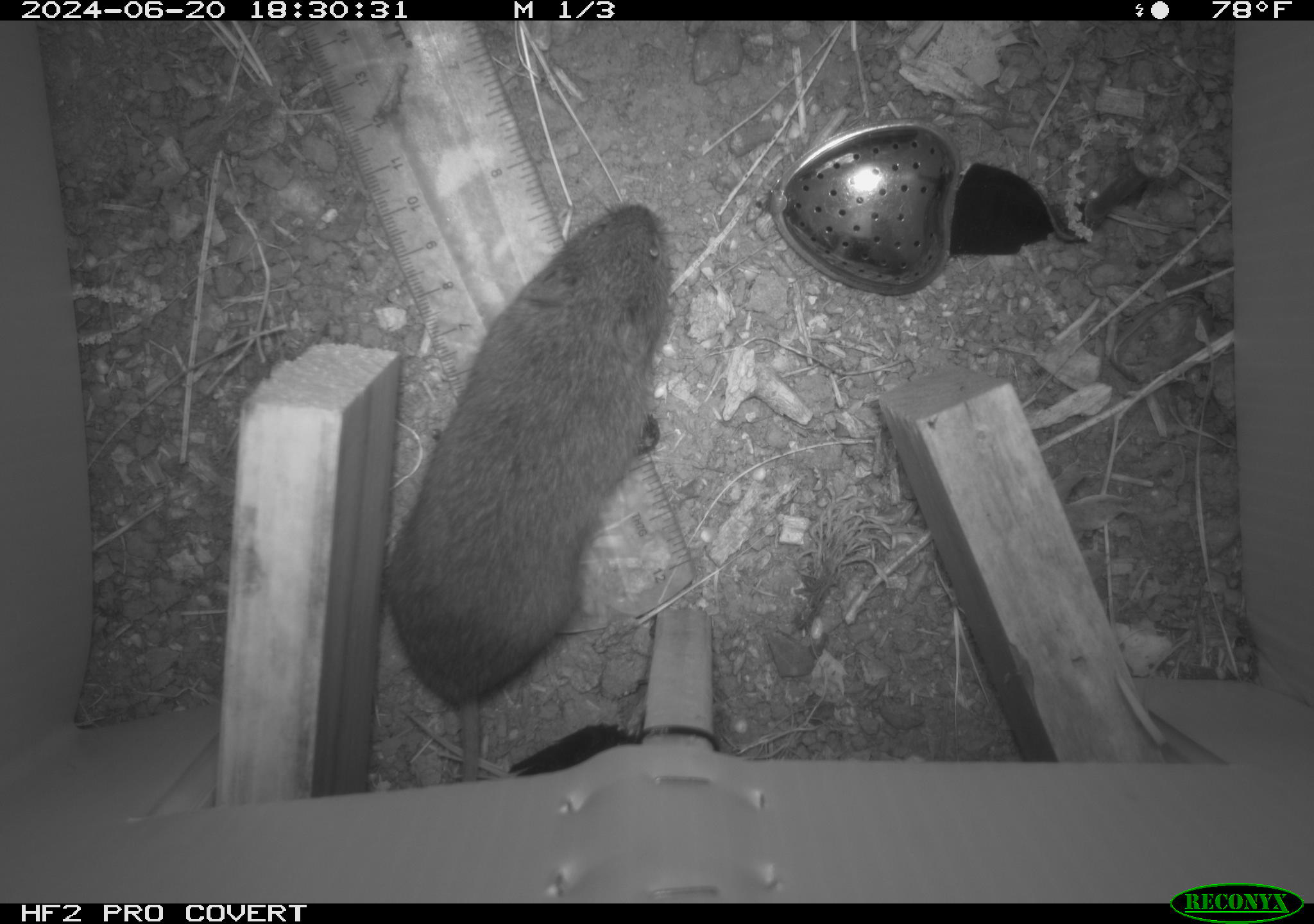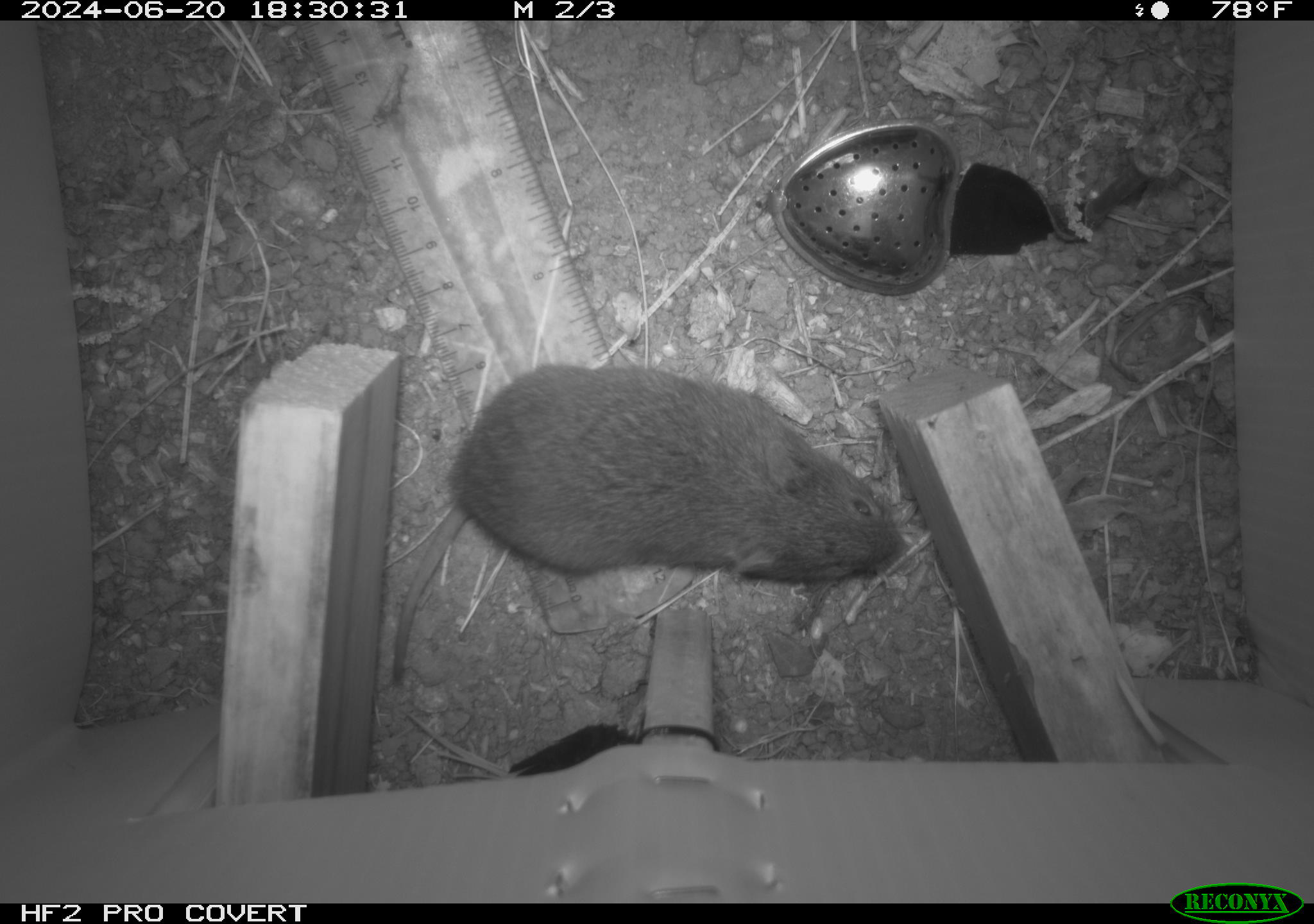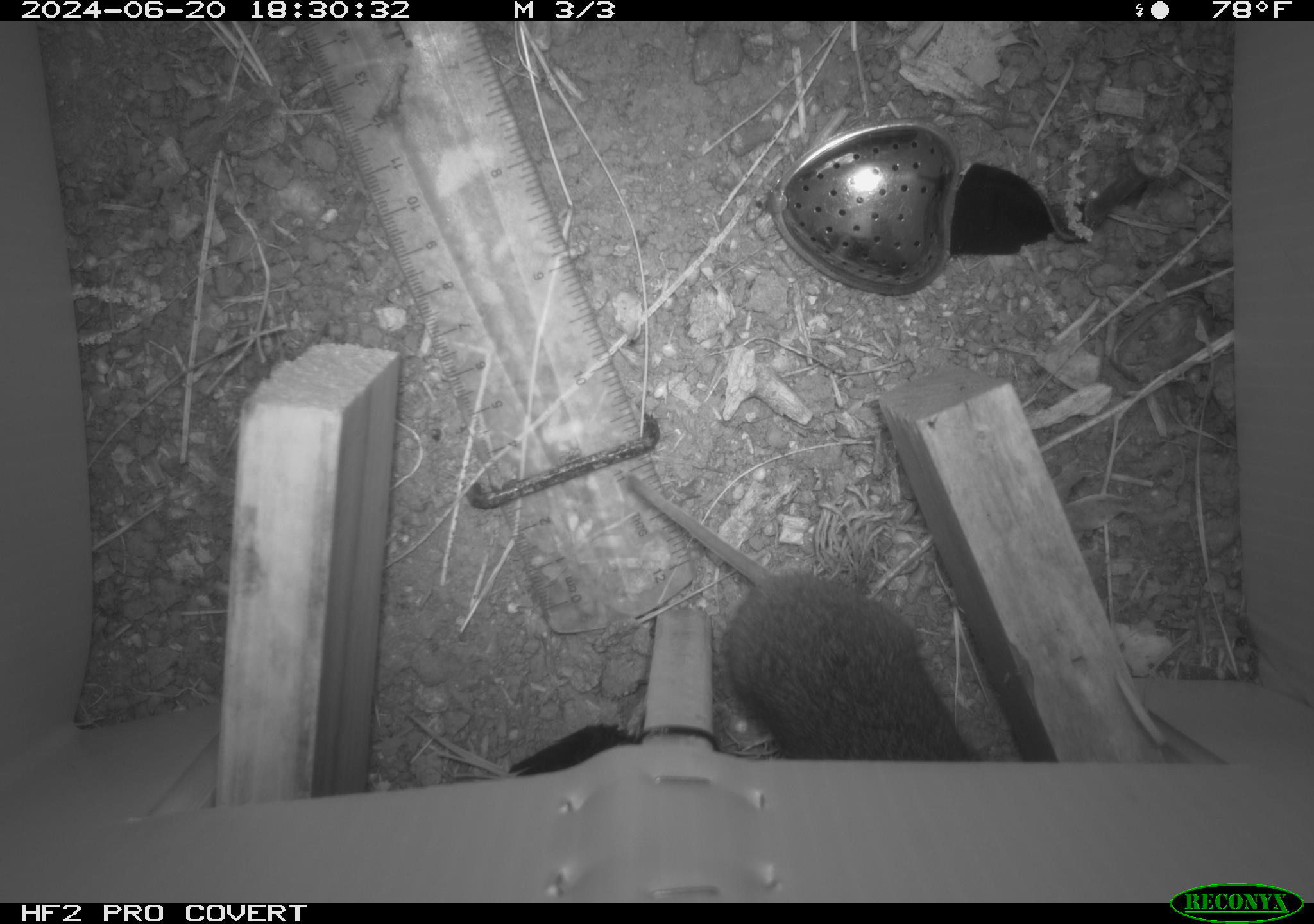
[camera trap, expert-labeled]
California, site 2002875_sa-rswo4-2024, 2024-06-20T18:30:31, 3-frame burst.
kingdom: Animalia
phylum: Chordata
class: Mammalia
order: Rodentia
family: Cricetidae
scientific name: Arvicolinae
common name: voles, lemmings, and muskrats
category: arvicolinae subfamily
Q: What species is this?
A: Arvicolinae subfamily (voles, lemmings, and muskrats) (Arvicolinae).